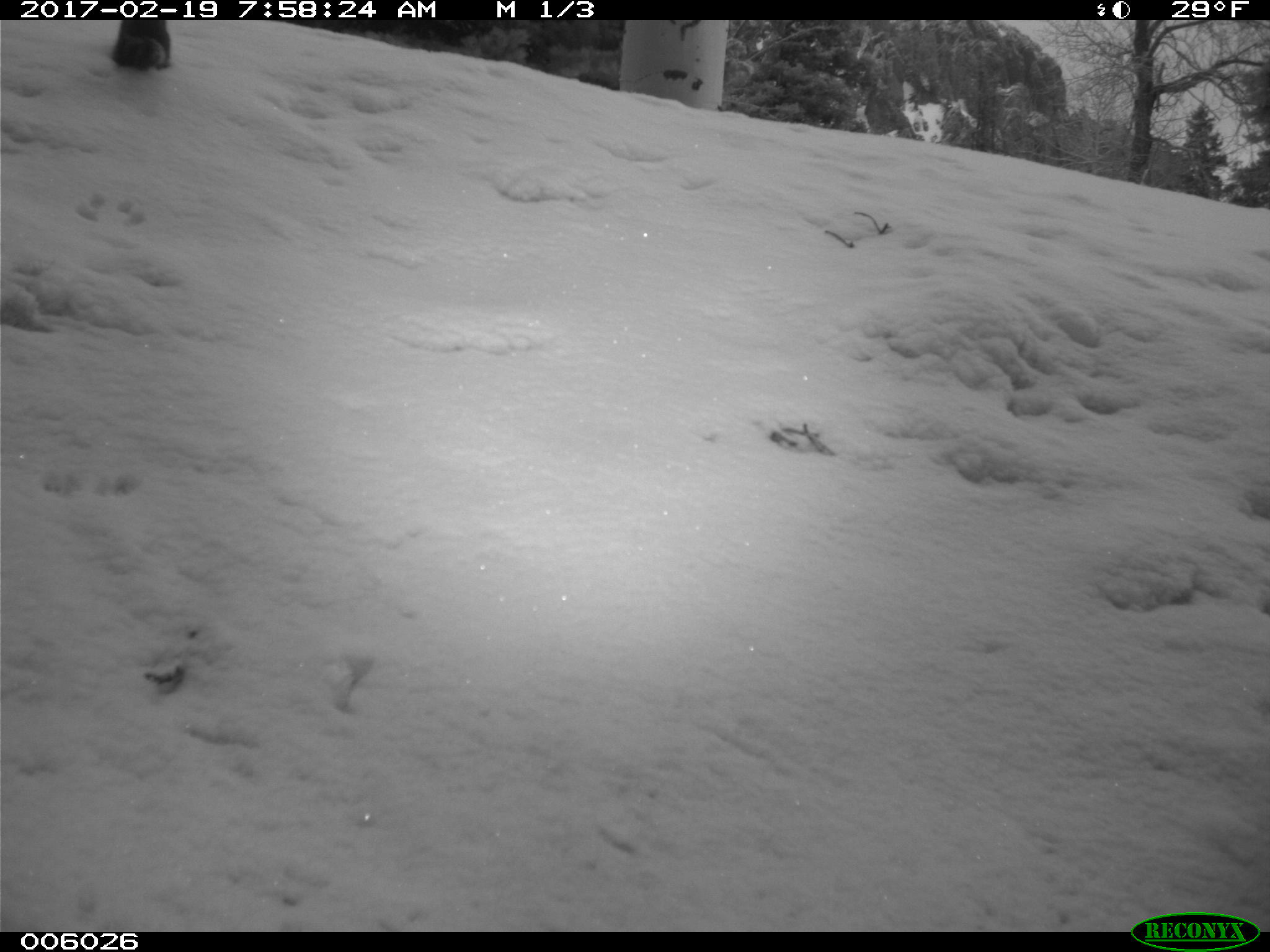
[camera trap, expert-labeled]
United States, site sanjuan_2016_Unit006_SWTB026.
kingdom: Animalia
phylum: Chordata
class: Mammalia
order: Rodentia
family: Sciuridae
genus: Tamiasciurus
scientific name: Tamiasciurus hudsonicus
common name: american red squirrel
Tamiasciurus hudsonicus (american red squirrel).